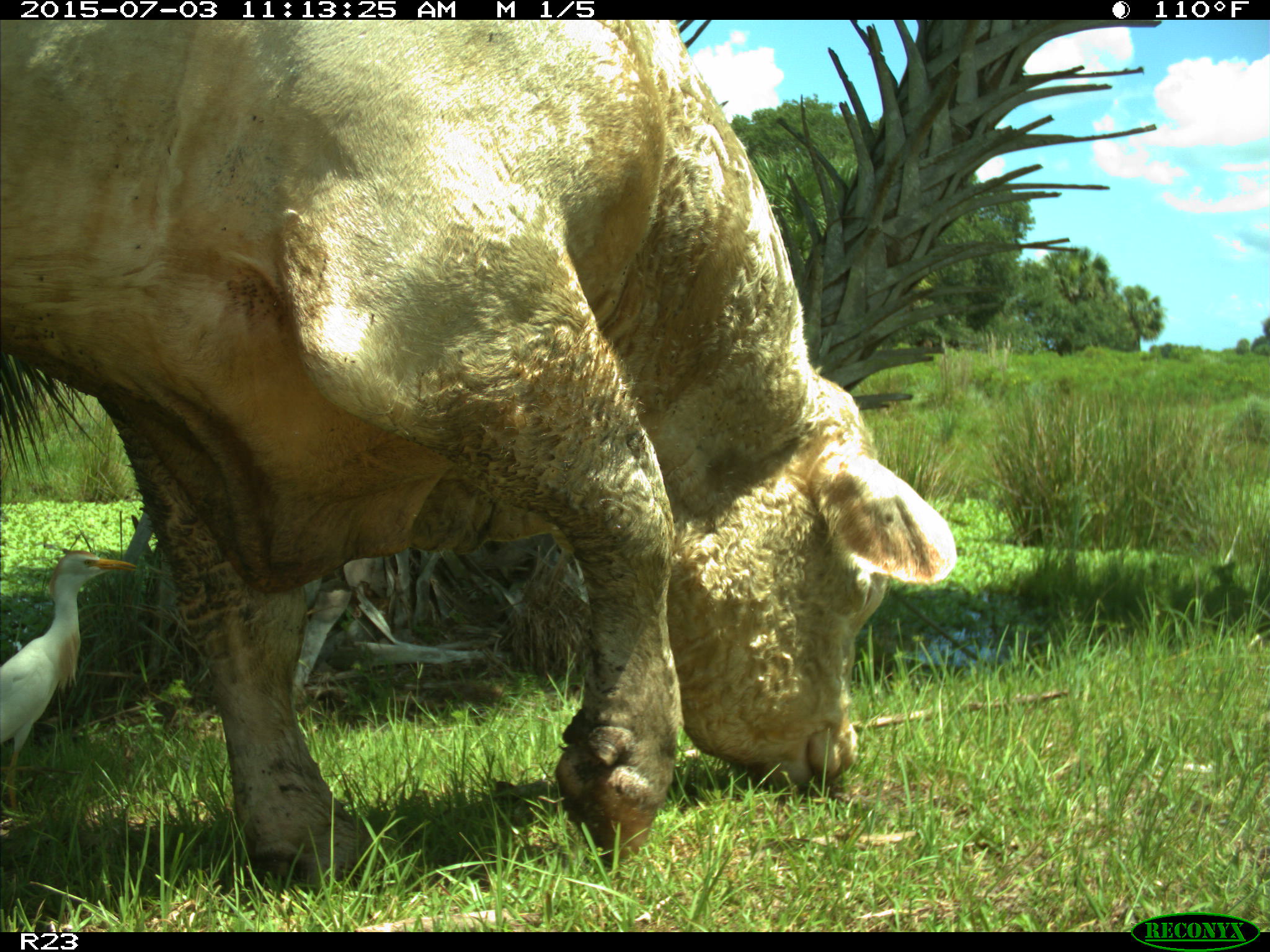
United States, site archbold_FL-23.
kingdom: Animalia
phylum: Chordata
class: Mammalia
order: Artiodactyla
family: Bovidae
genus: Bos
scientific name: Bos taurus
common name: domestic cow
Bos taurus (domestic cow).